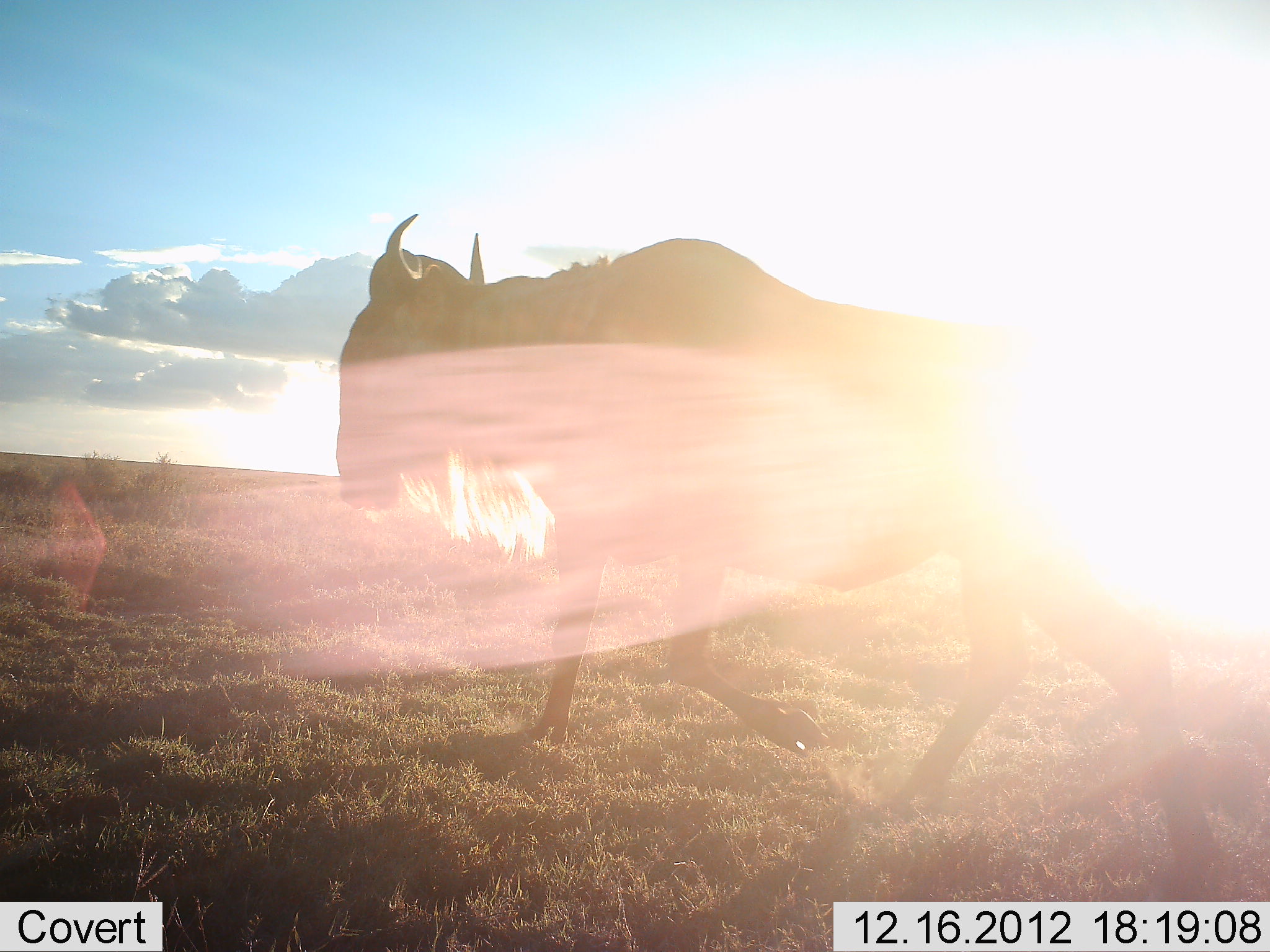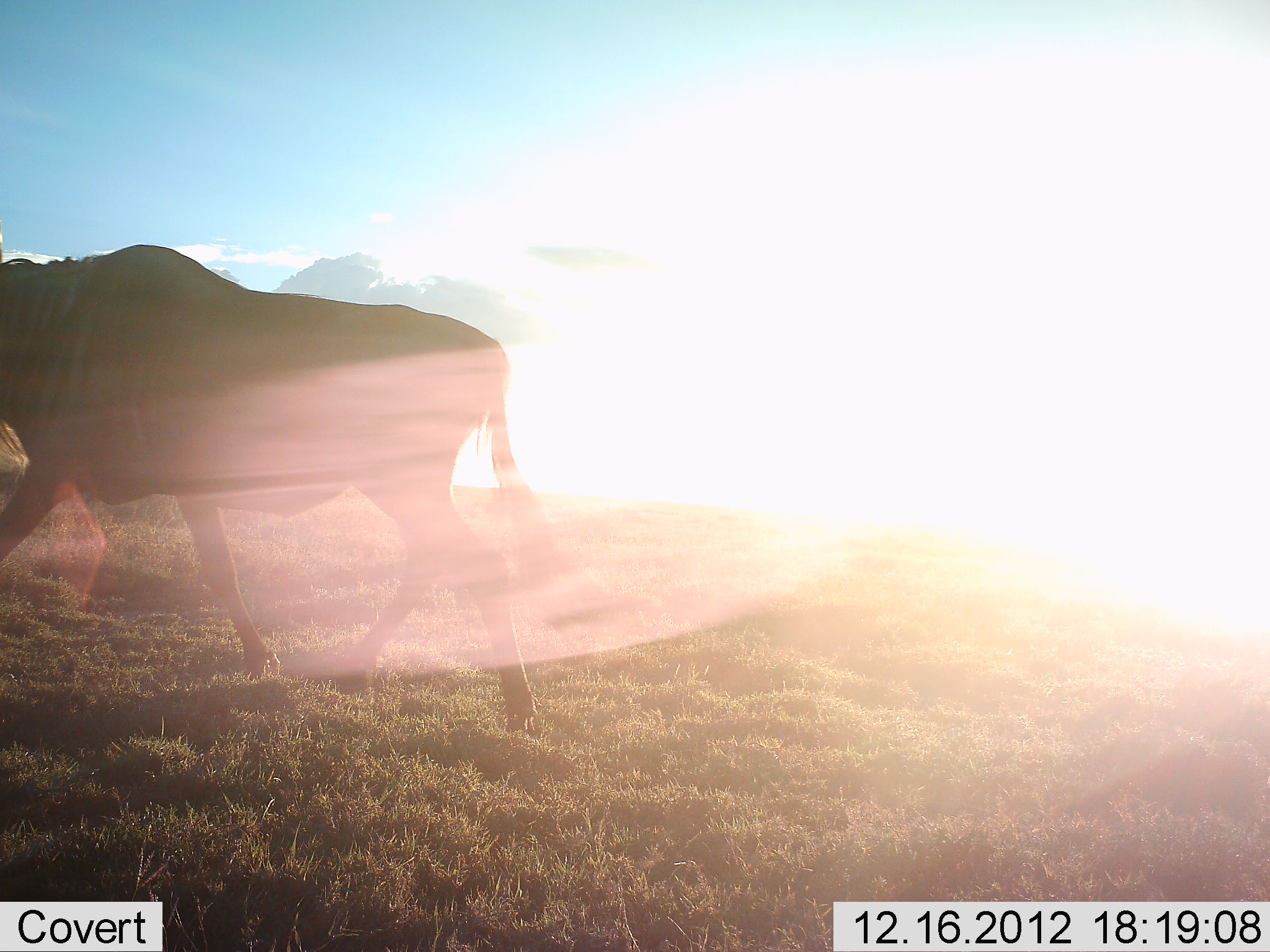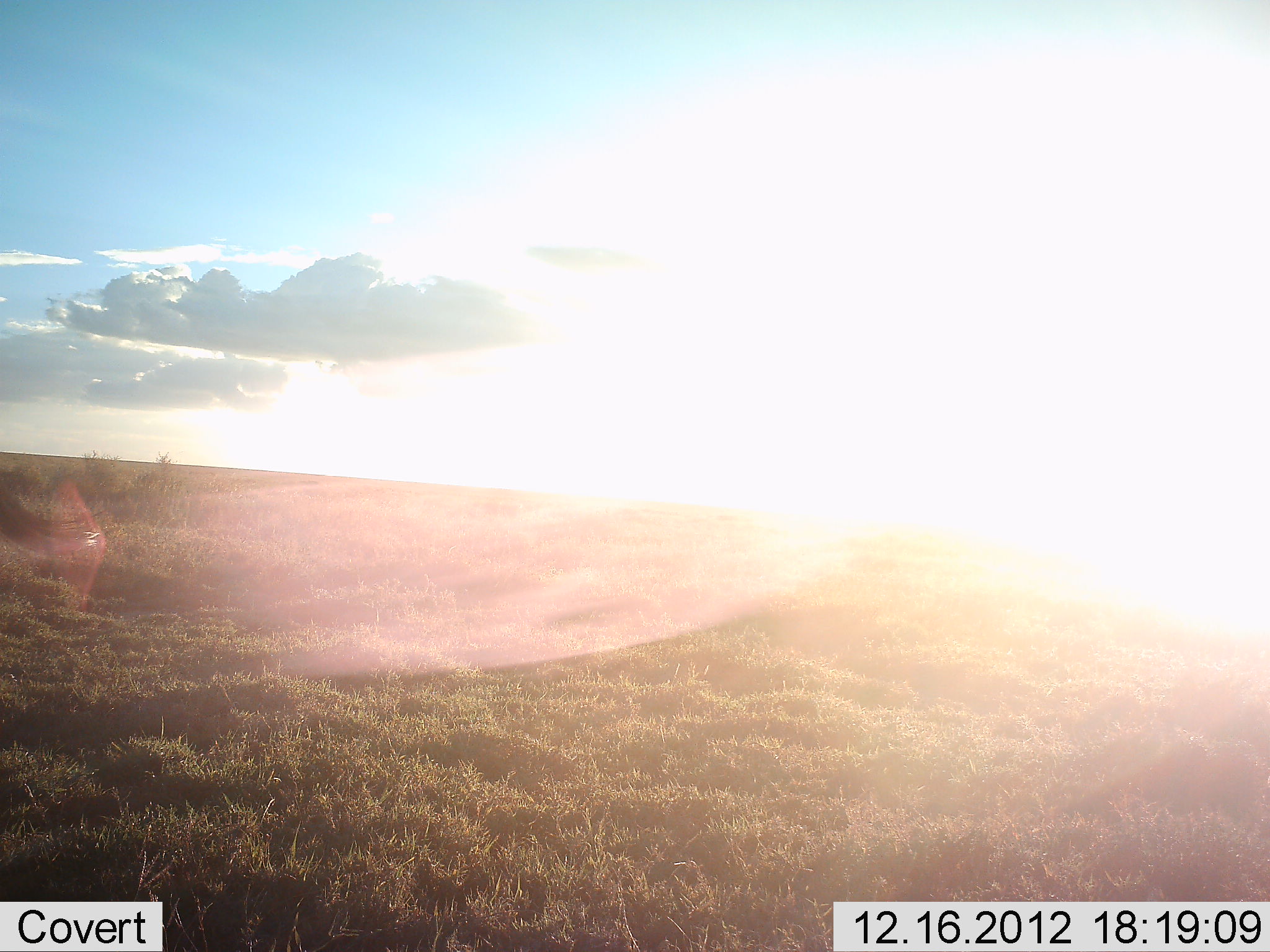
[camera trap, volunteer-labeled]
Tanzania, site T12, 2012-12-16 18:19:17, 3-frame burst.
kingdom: Animalia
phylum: Chordata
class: Mammalia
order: Artiodactyla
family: Bovidae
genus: Connochaetes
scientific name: Connochaetes taurinus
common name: blue wildebeest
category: wildebeest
Wildebeest (blue wildebeest) (Connochaetes taurinus), count 1. Behavior (volunteer vote fractions): standing 0%, resting 0%, moving 100%, interacting 0%. Young present (vote fraction): 0%. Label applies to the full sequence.